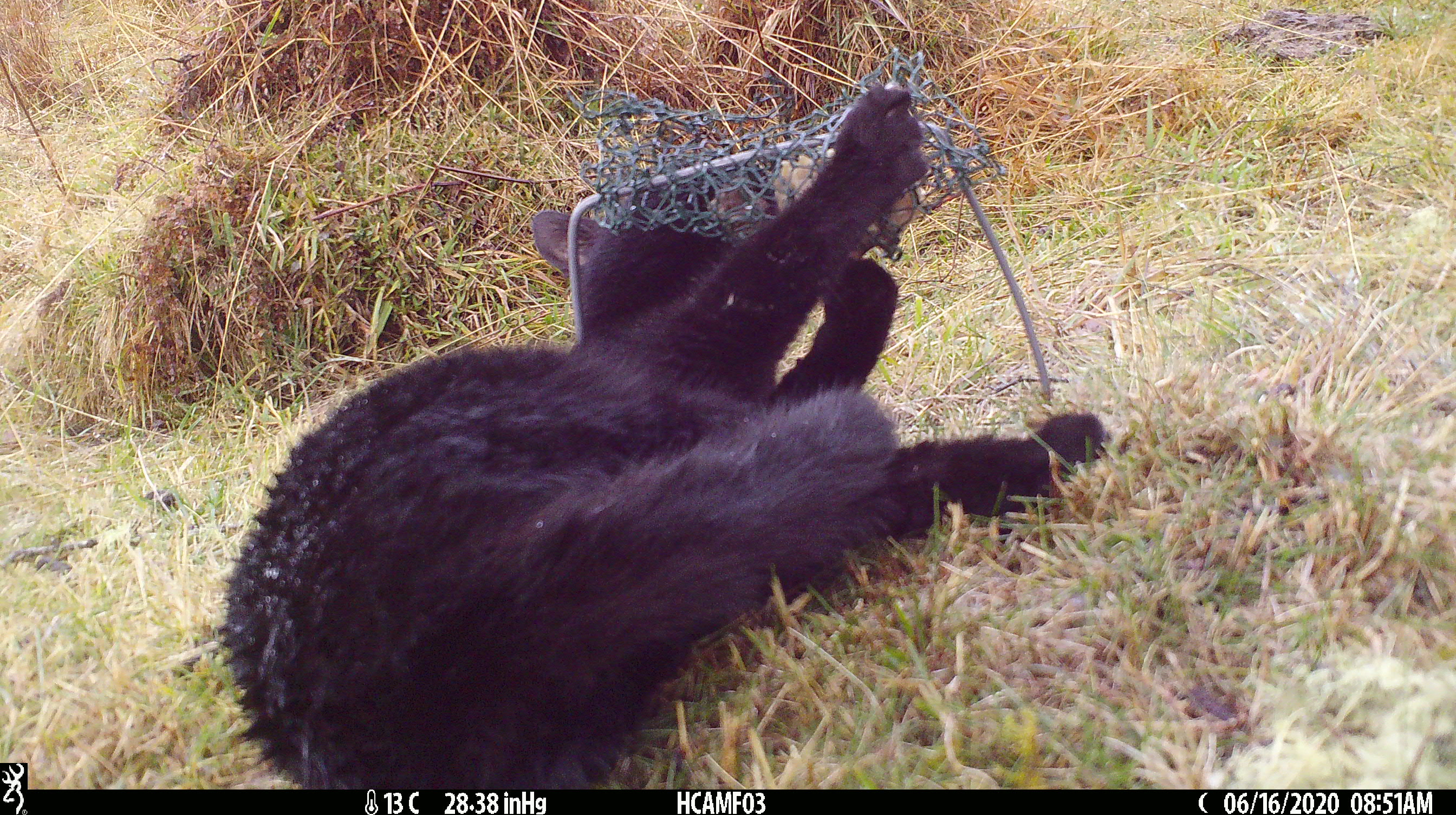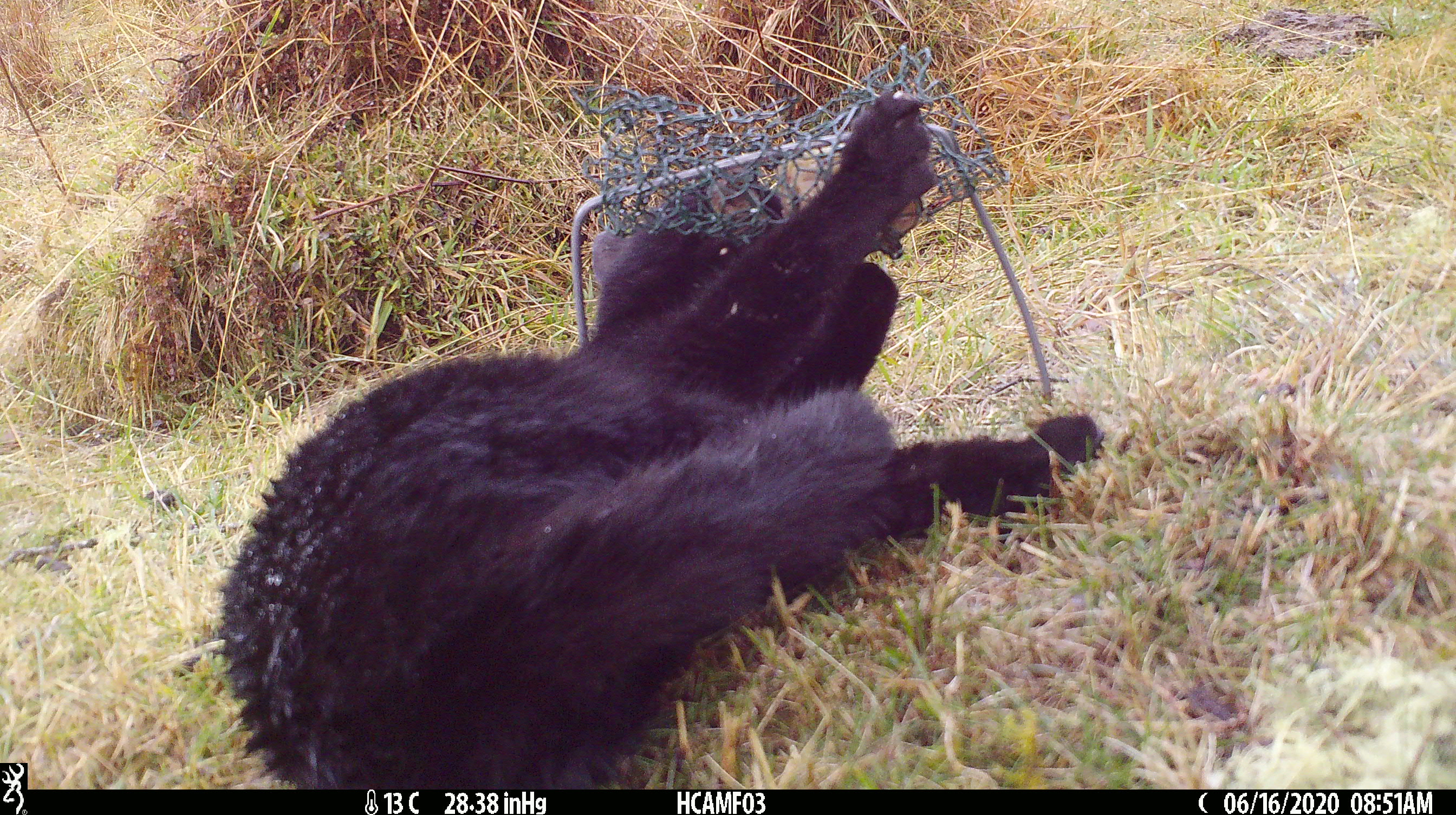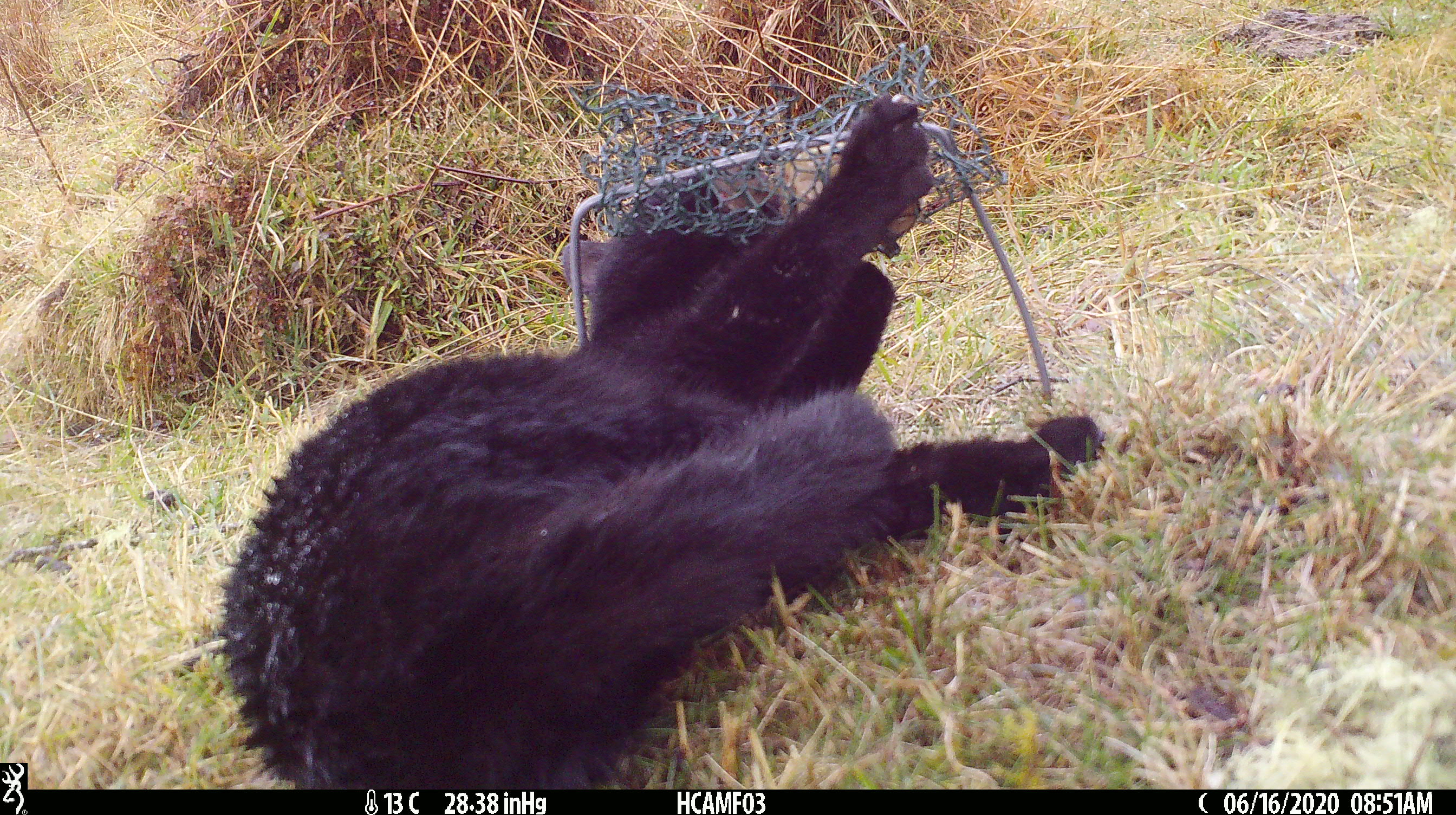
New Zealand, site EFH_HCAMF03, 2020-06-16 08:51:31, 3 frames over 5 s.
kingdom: Animalia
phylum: Chordata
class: Mammalia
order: Carnivora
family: Felidae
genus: Felis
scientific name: Felis catus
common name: domestic cat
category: cat